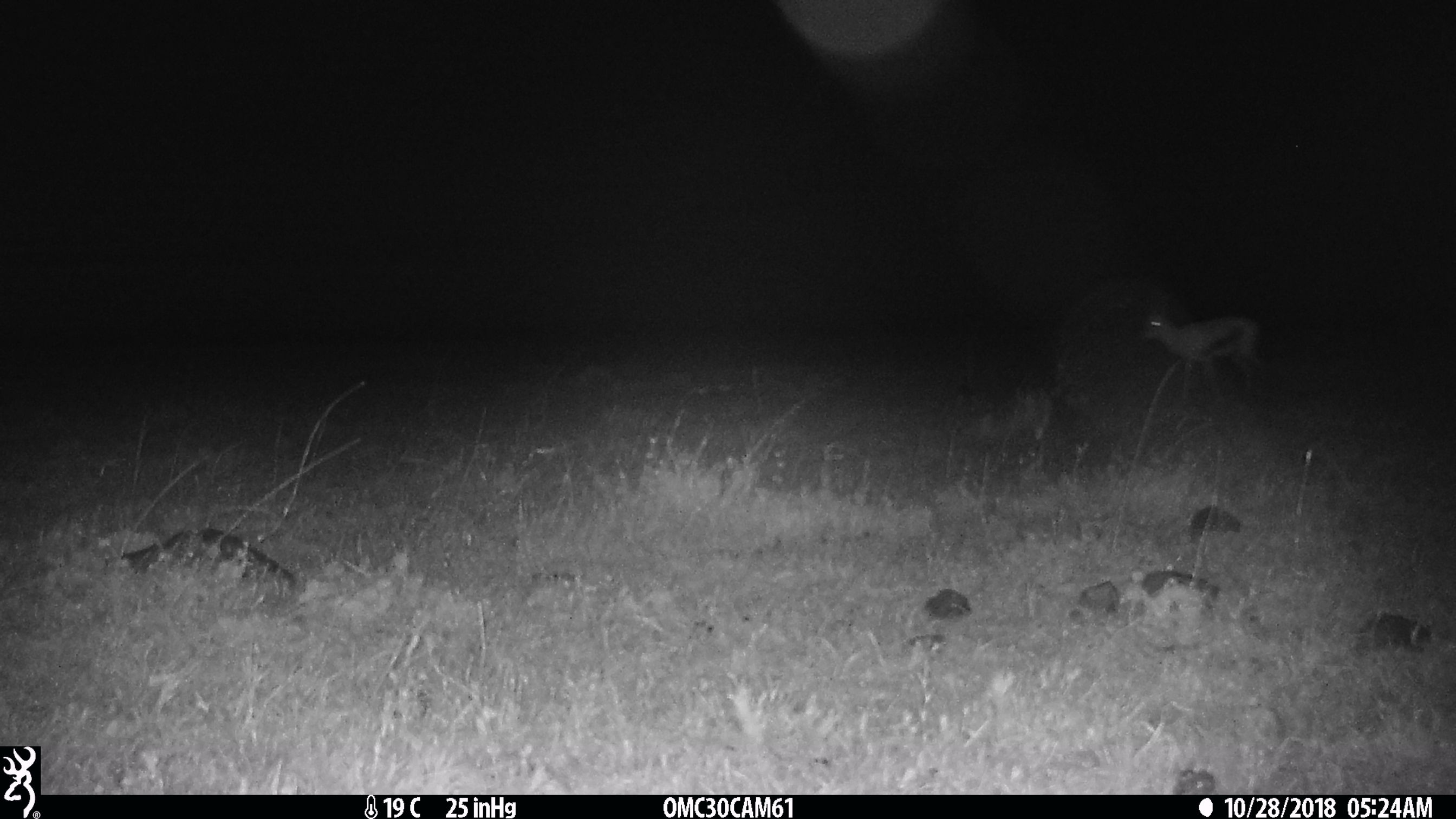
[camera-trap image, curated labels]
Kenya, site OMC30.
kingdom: Animalia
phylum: Chordata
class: Mammalia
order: Artiodactyla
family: Bovidae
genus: Eudorcas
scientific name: Eudorcas thomsonii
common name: thomon's gazelle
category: gazelle thomsons